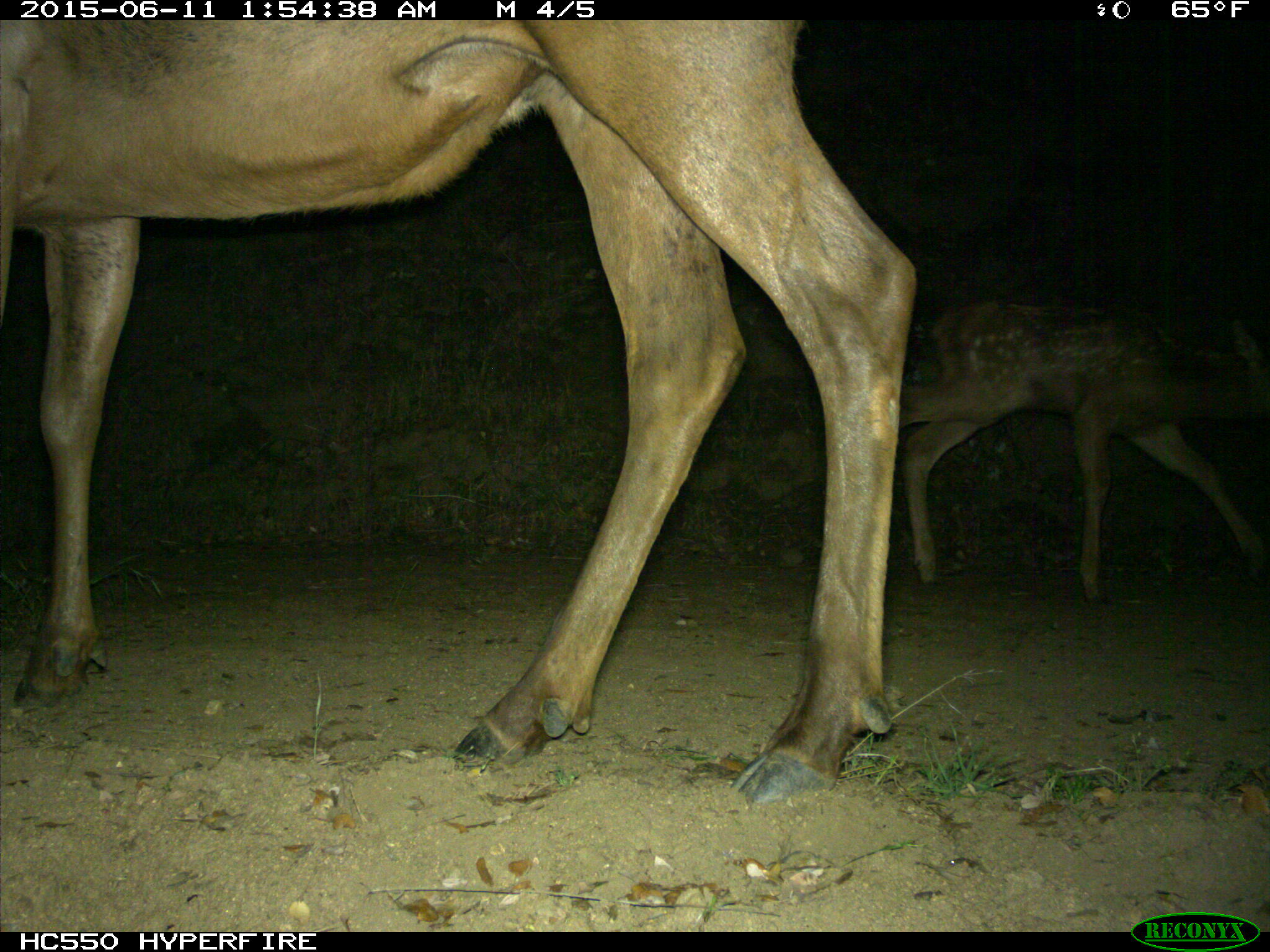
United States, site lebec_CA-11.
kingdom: Animalia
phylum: Chordata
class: Mammalia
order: Artiodactyla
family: Cervidae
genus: Cervus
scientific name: Cervus canadensis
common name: elk